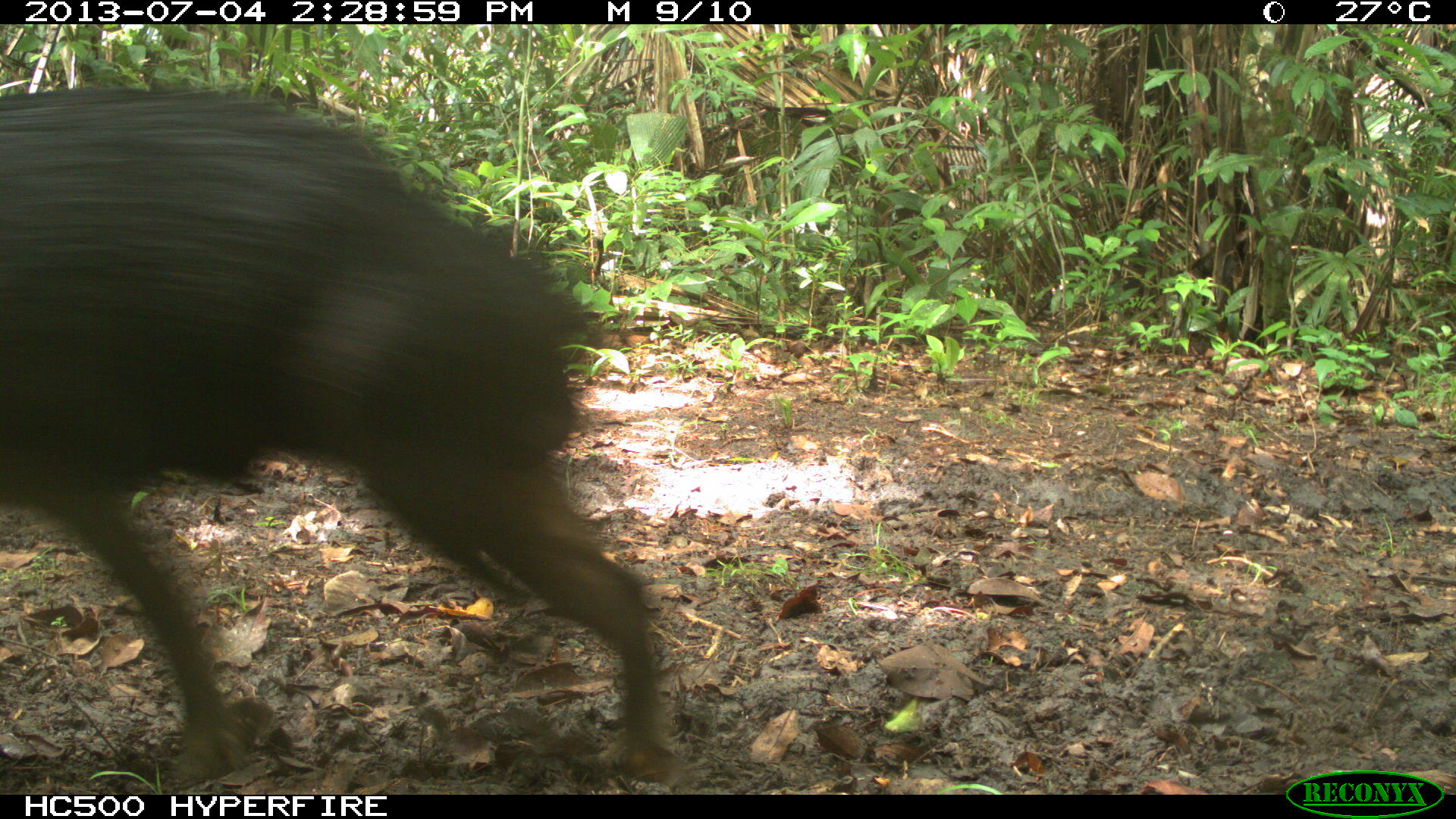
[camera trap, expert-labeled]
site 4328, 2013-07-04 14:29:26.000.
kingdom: Animalia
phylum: Chordata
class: Mammalia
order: Artiodactyla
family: Tayassuidae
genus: Tayassu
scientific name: Tayassu pecari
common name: white-lipped peccary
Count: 44.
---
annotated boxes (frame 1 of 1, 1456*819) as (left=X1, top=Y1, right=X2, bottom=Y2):
tayassu pecari: (left=0, top=86, right=669, bottom=777)